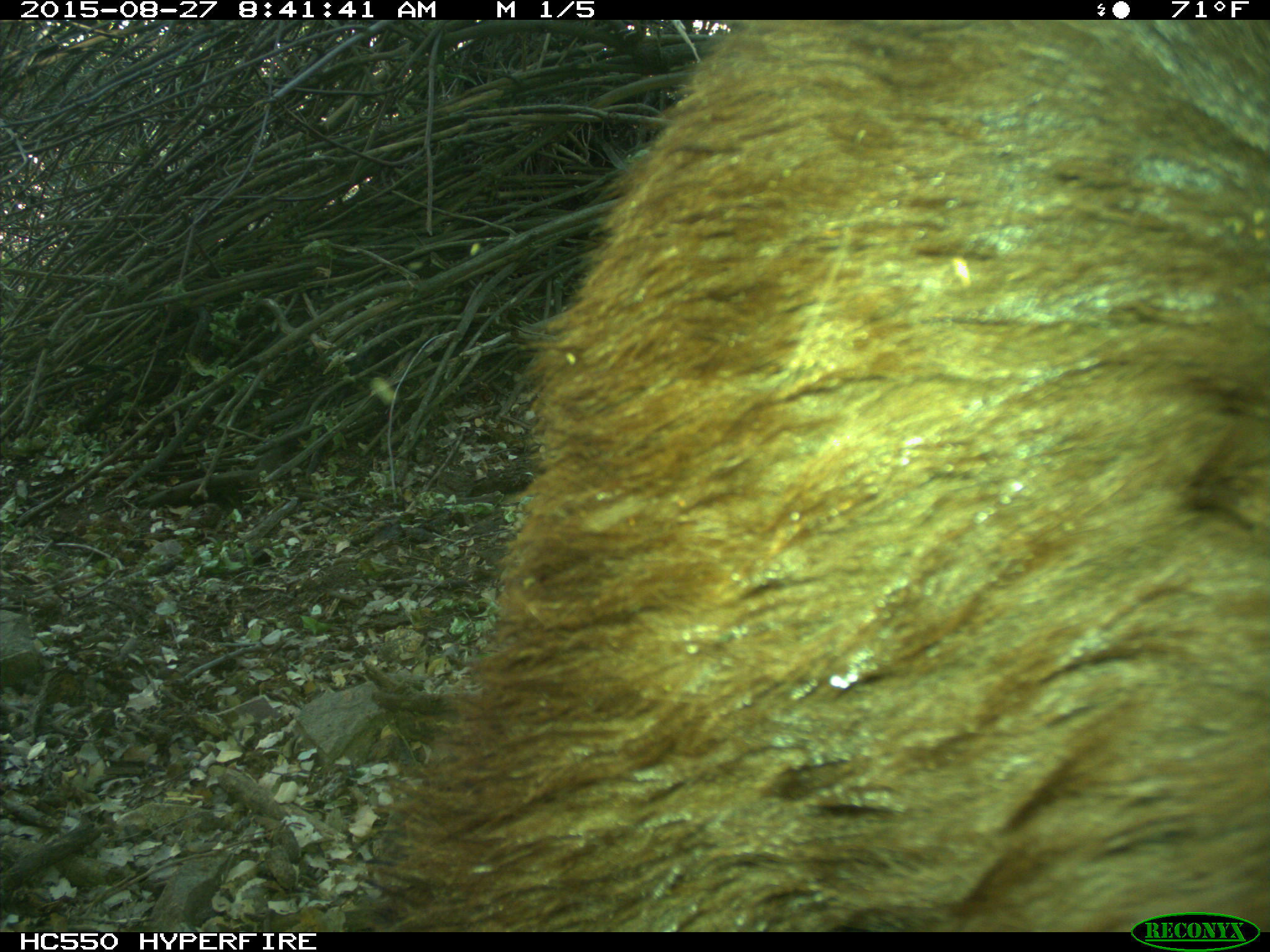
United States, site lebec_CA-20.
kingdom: Animalia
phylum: Chordata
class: Mammalia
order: Carnivora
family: Ursidae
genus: Ursus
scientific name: Ursus americanus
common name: american black bear